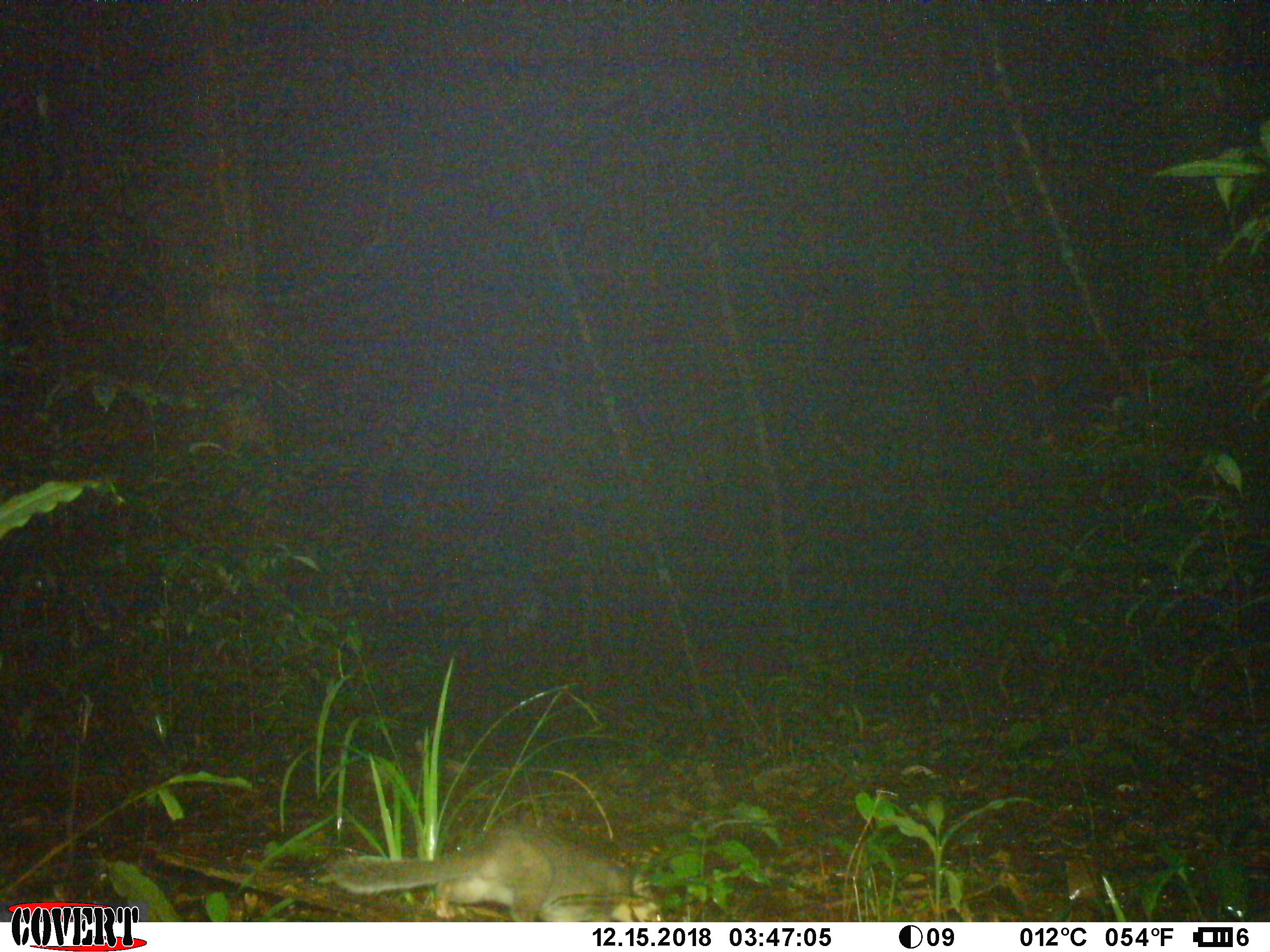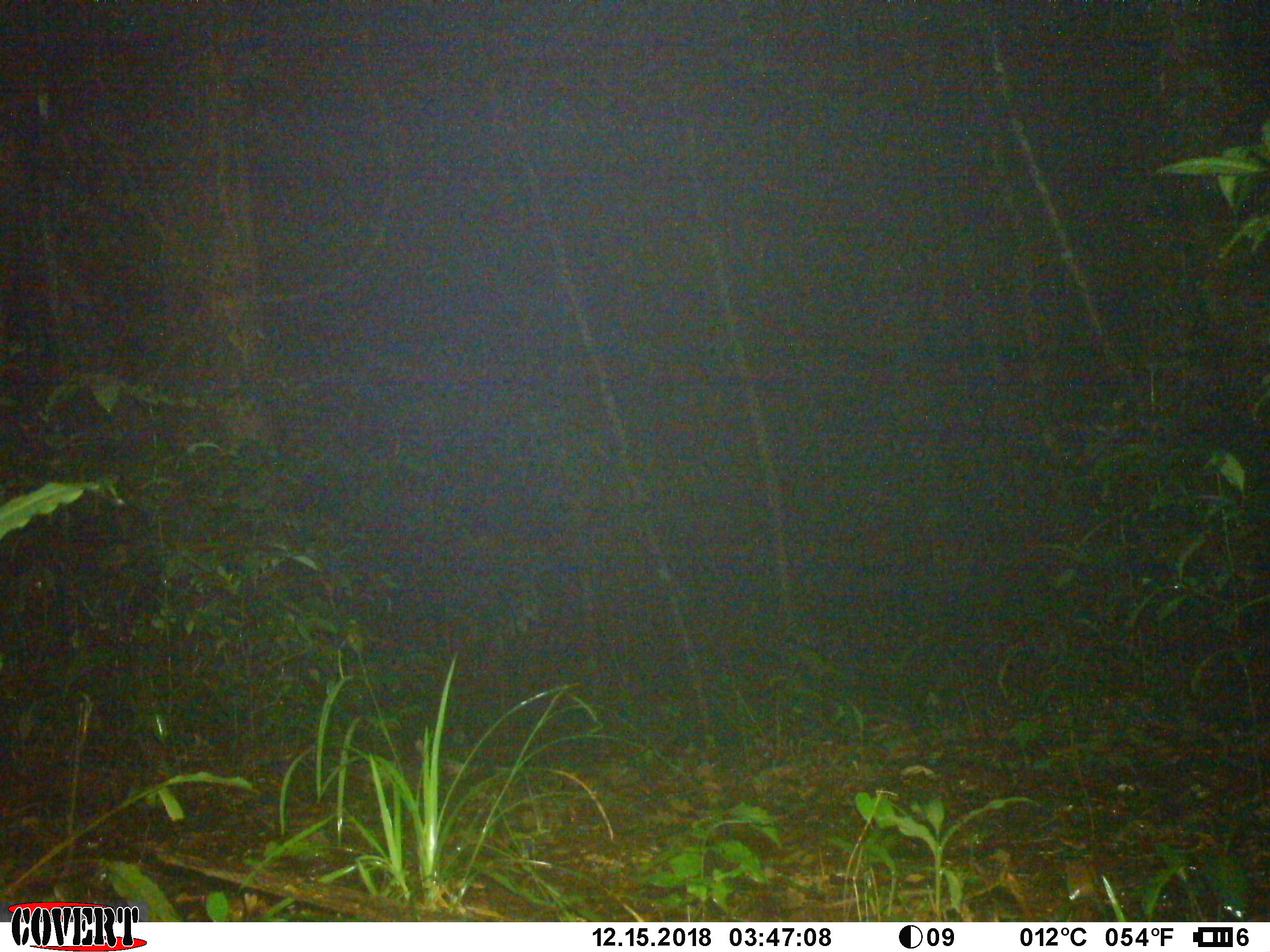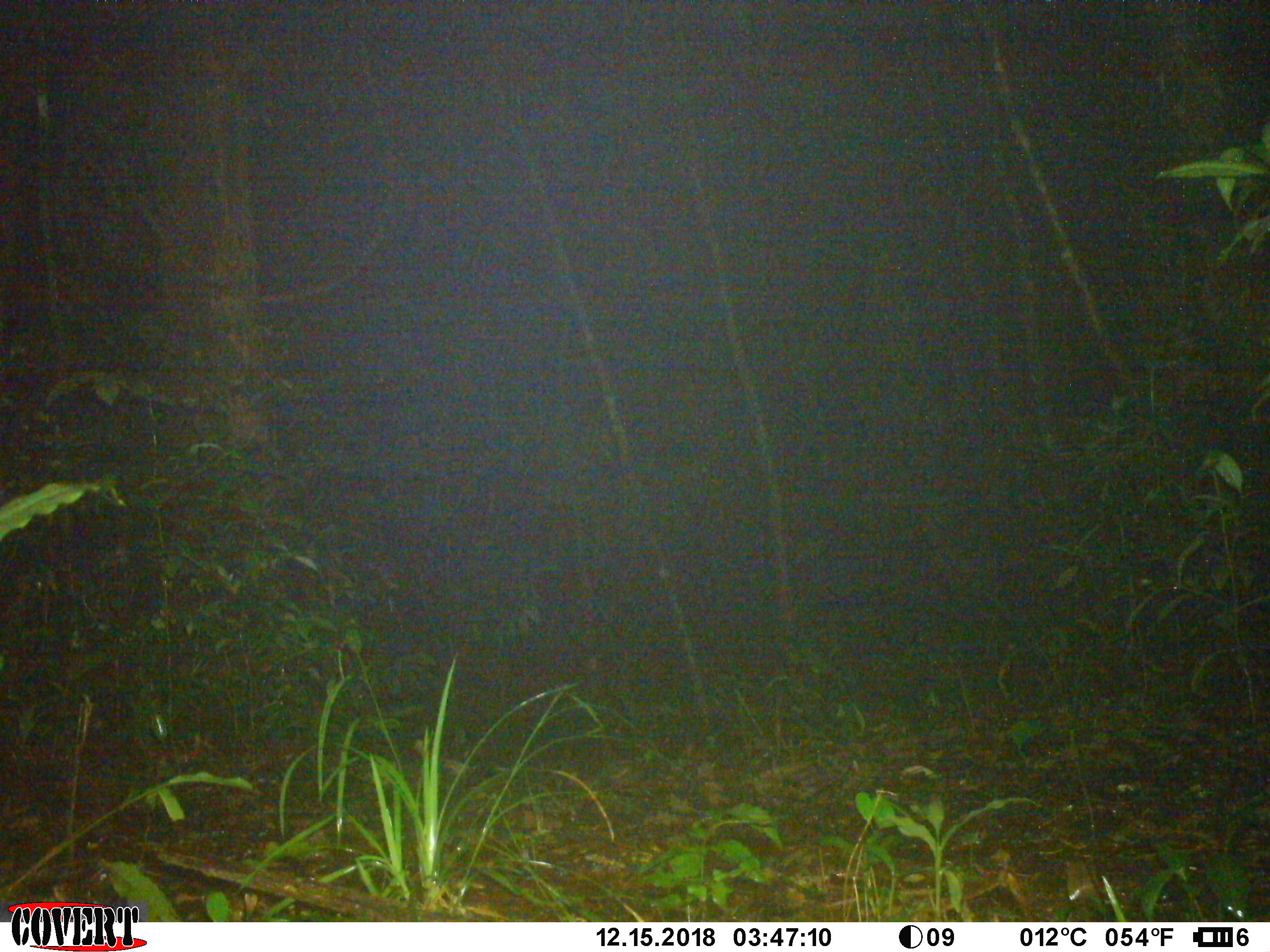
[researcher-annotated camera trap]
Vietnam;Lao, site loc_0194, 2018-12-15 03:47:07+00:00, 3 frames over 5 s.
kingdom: Animalia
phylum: Chordata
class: Mammalia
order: Carnivora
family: Mustelidae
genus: Melogale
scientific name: Melogale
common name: ferret badger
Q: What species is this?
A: Ferret badger (Melogale).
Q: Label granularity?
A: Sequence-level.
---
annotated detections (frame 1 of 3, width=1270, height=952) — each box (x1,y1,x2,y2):
ferret badger: (326,817,666,921)